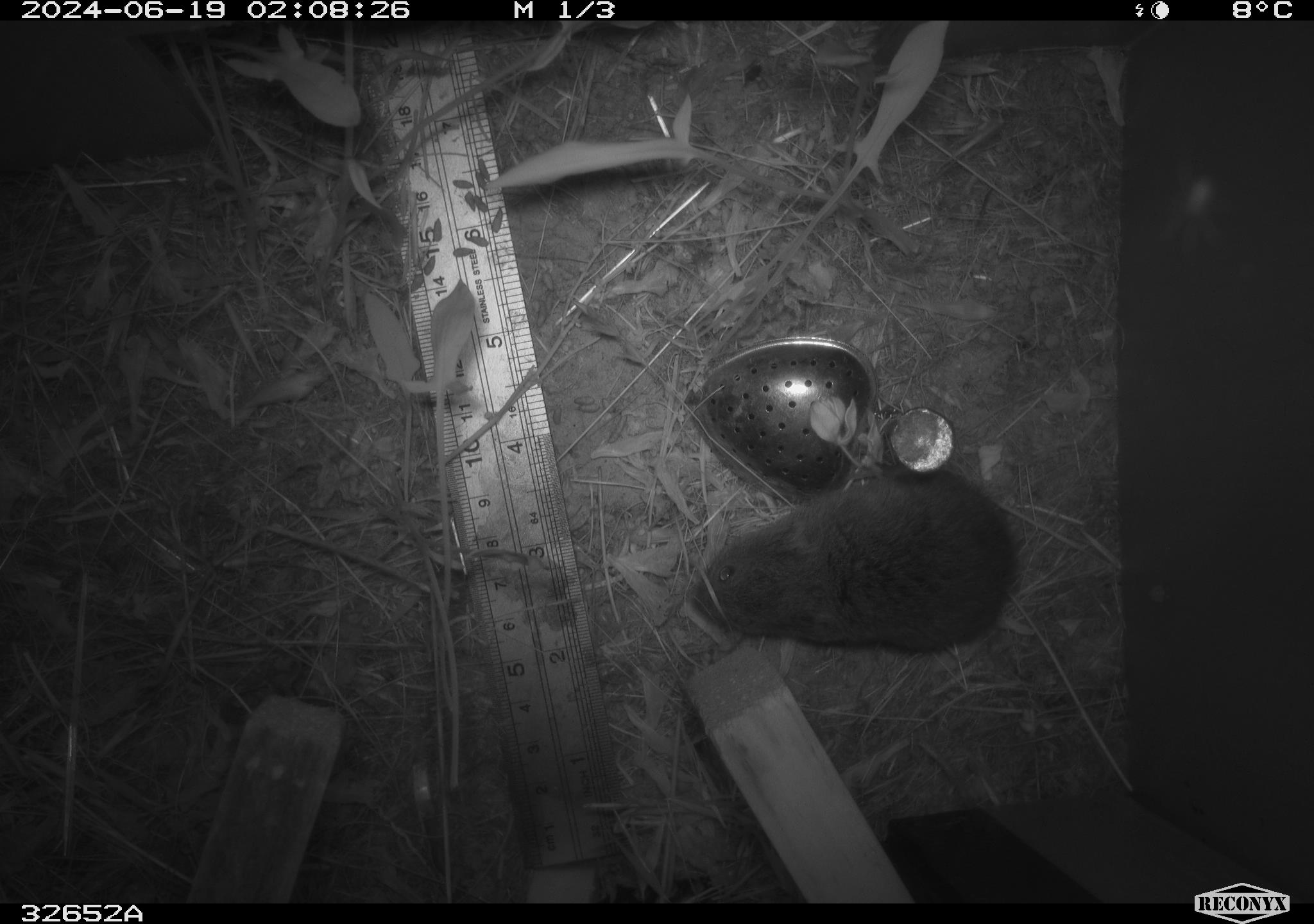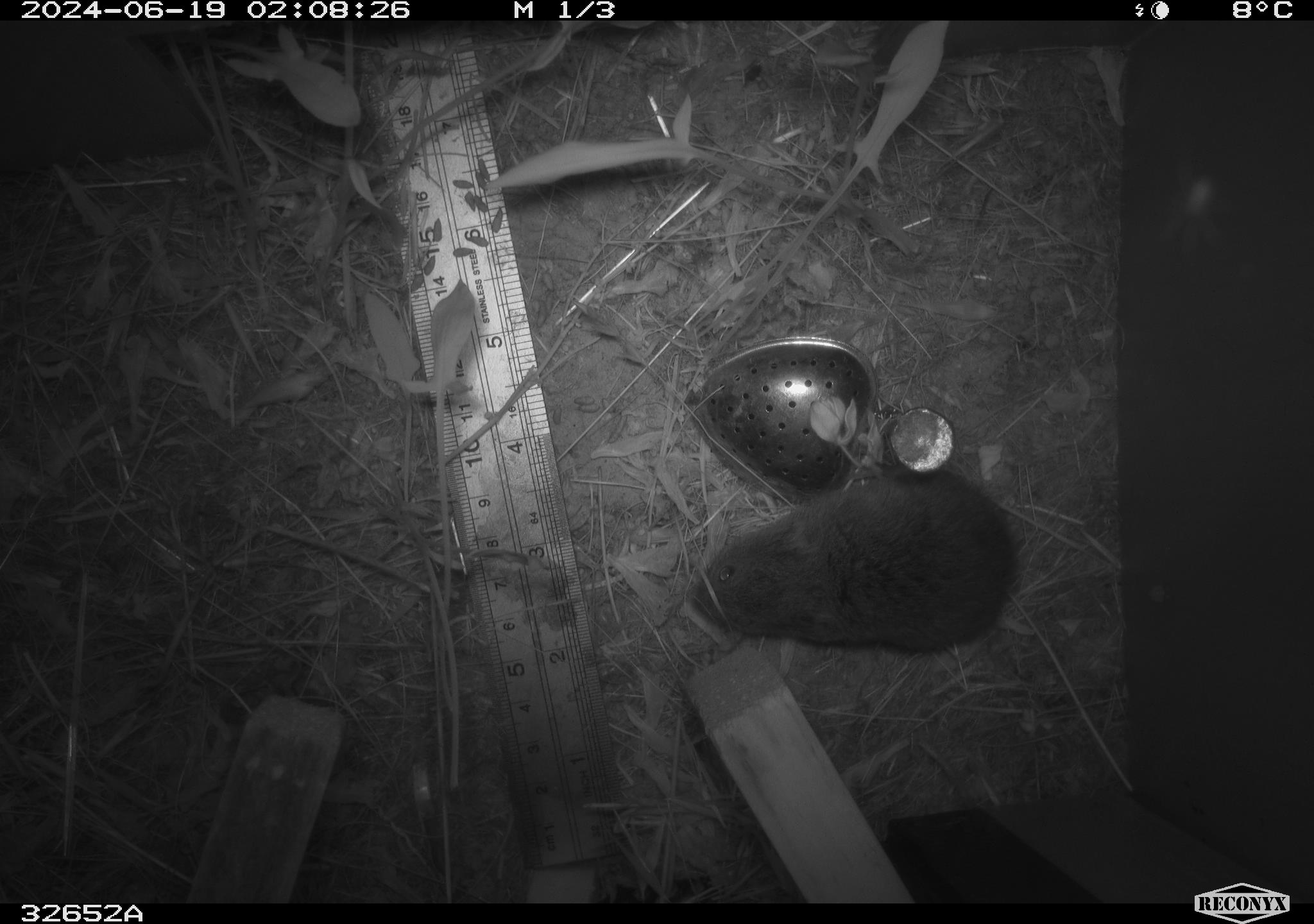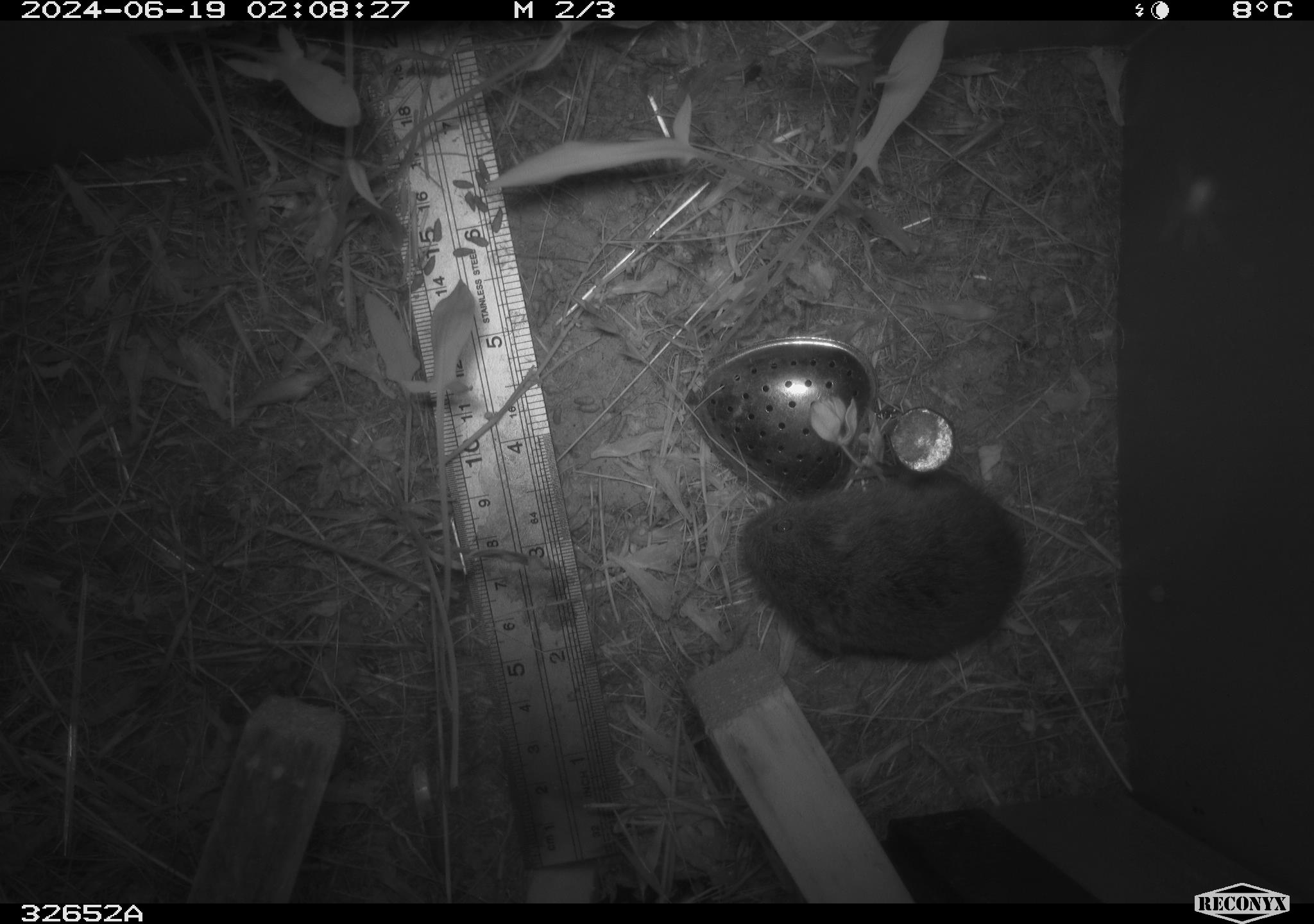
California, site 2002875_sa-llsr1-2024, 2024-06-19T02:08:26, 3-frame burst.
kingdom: Animalia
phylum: Chordata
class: Mammalia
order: Rodentia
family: Cricetidae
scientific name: Arvicolinae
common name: voles, lemmings, and muskrats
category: arvicolinae subfamily